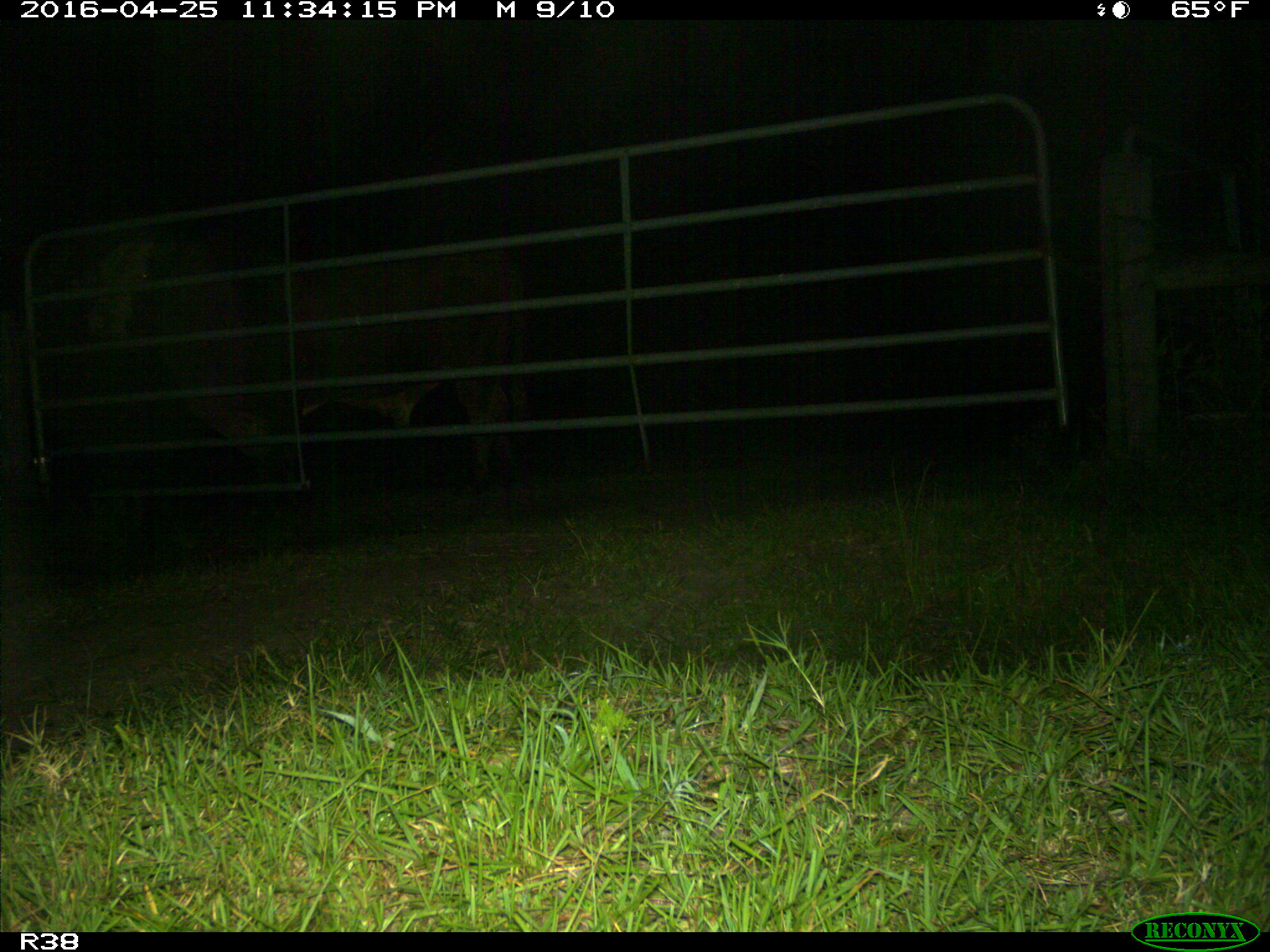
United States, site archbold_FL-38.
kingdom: Animalia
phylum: Chordata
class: Mammalia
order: Artiodactyla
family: Bovidae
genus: Bos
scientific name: Bos taurus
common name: domestic cow